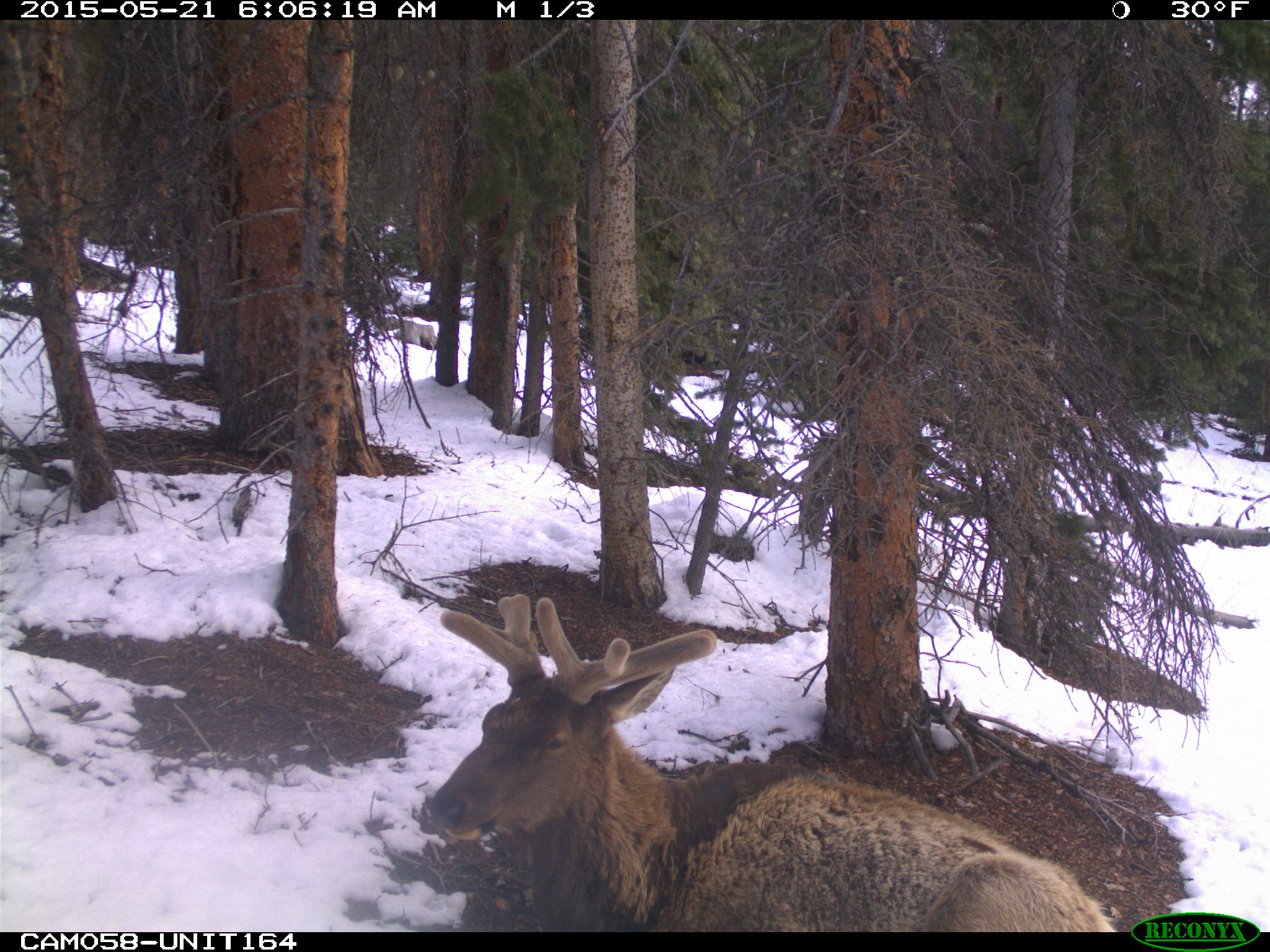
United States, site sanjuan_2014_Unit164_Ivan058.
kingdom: Animalia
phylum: Chordata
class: Mammalia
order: Artiodactyla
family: Cervidae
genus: Cervus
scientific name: Cervus elaphus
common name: red deer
Cervus elaphus (red deer).